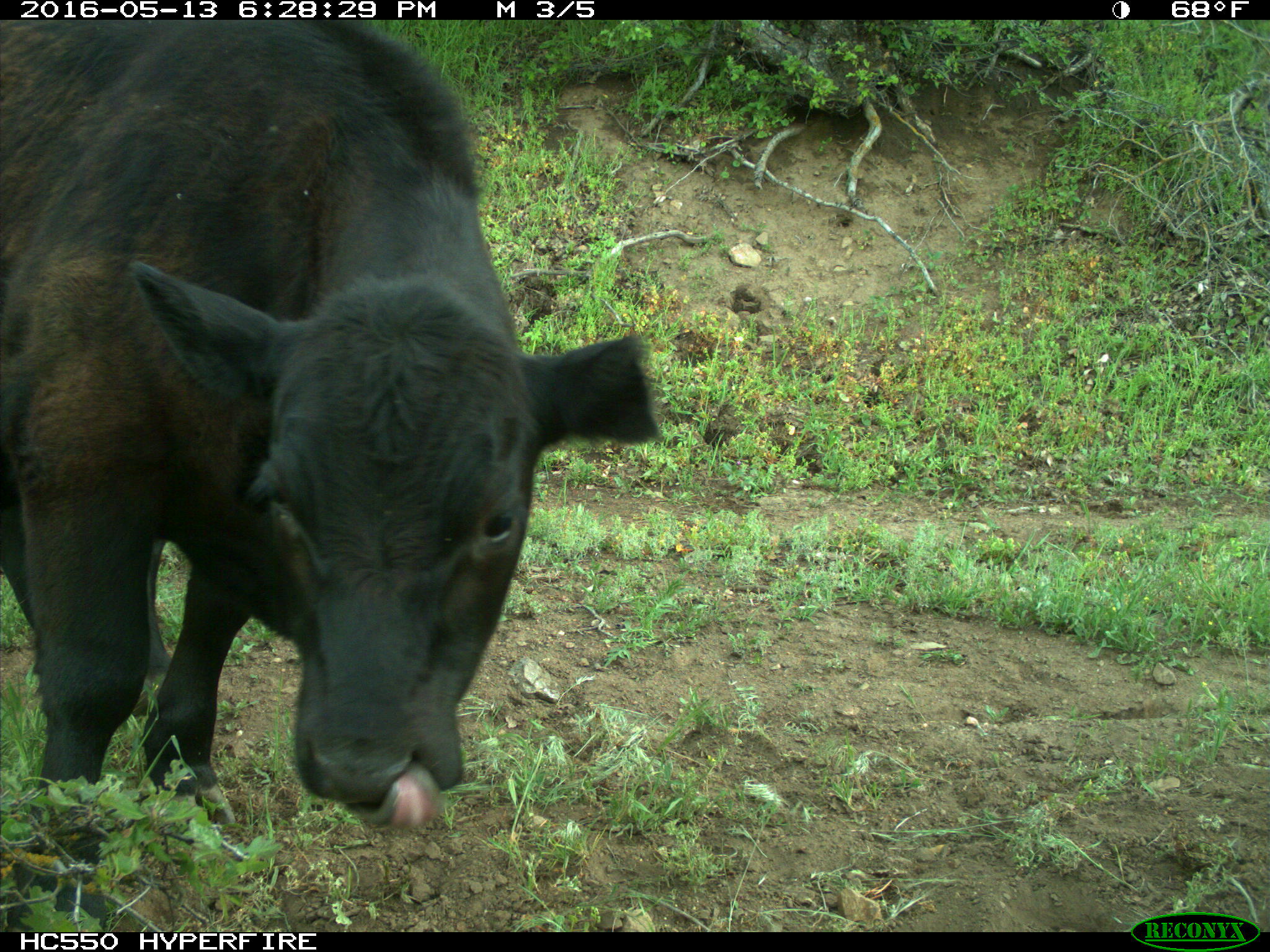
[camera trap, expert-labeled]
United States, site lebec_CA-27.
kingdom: Animalia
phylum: Chordata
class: Mammalia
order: Artiodactyla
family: Bovidae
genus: Bos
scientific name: Bos taurus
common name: domestic cow